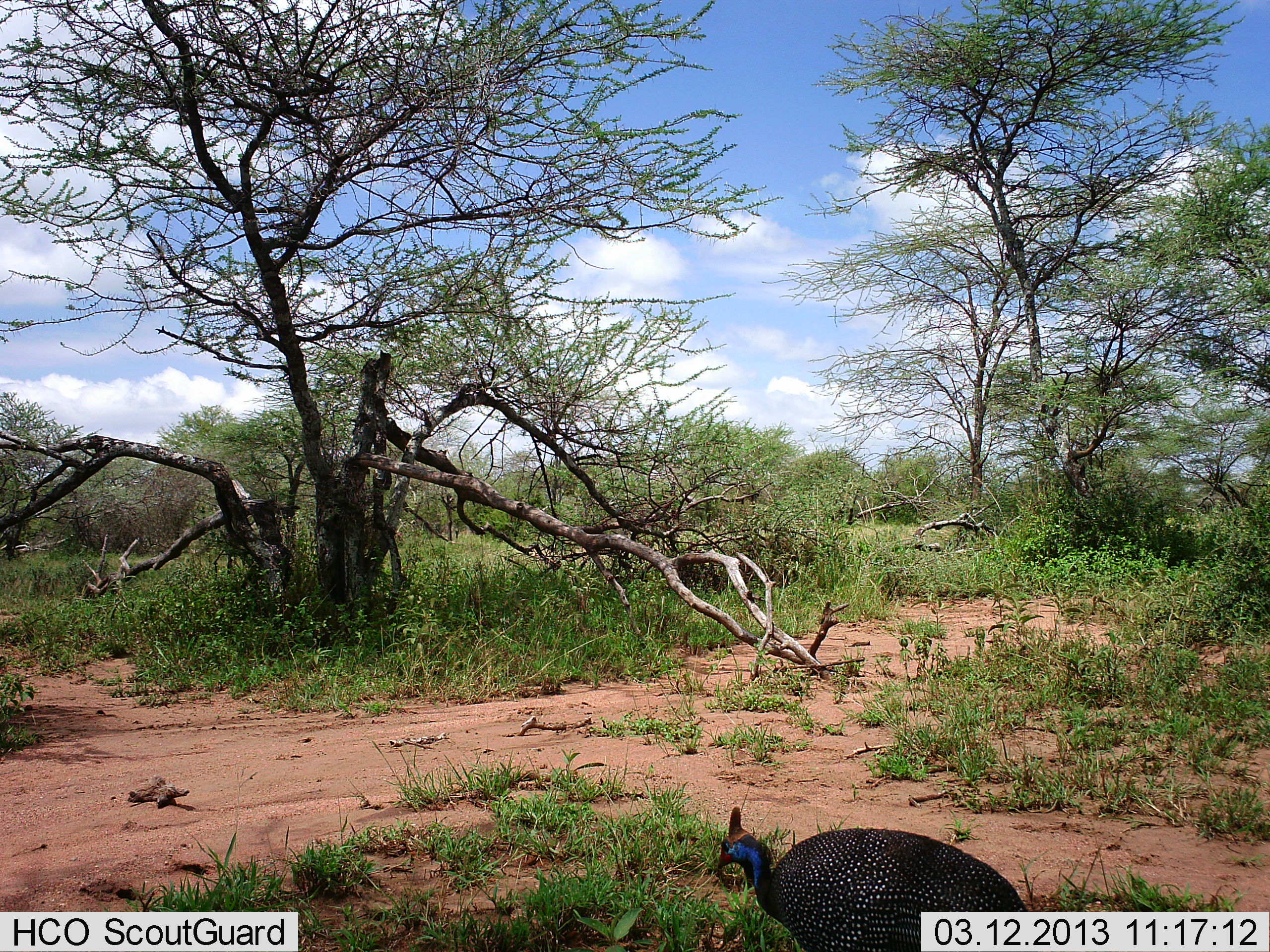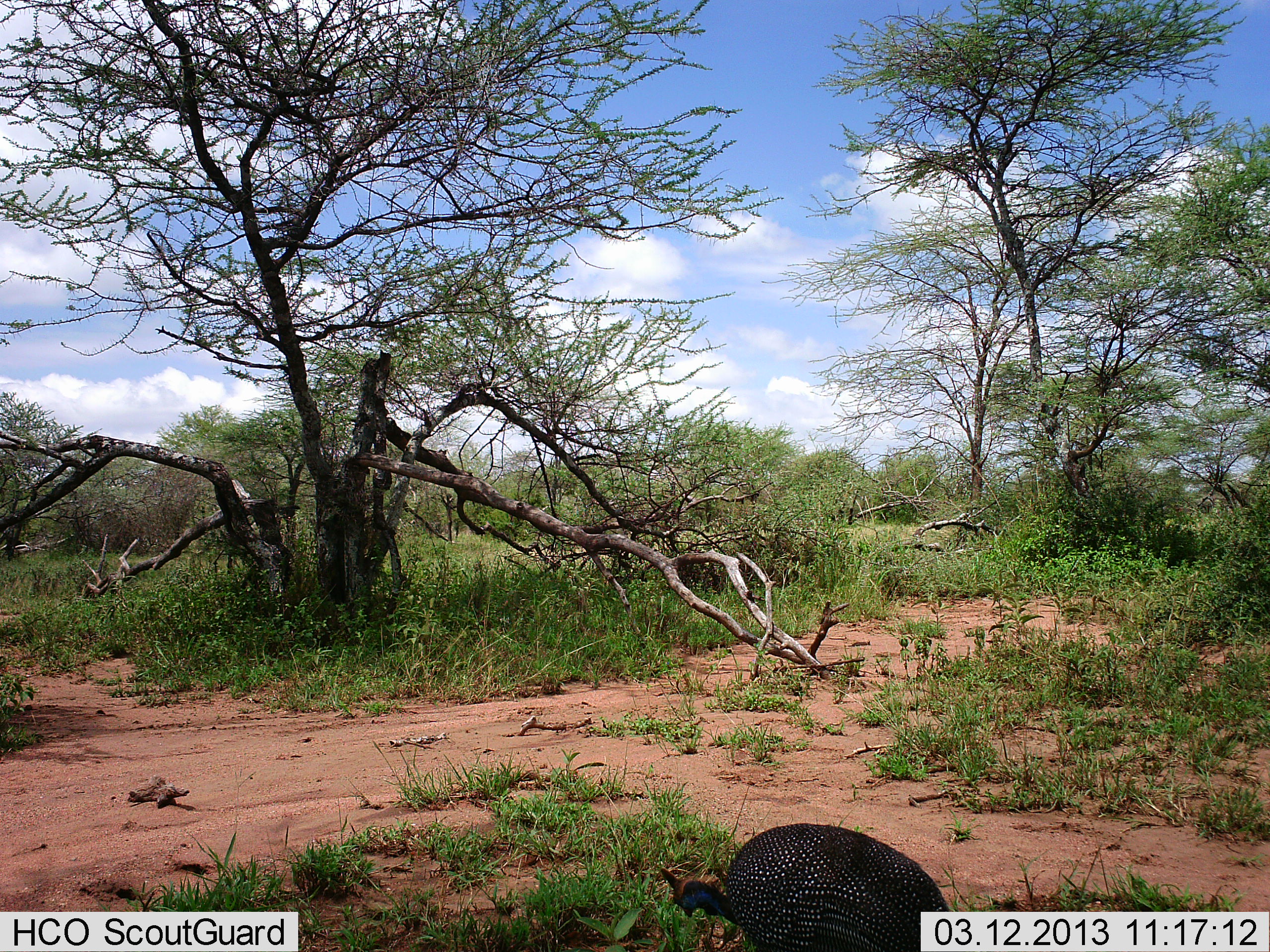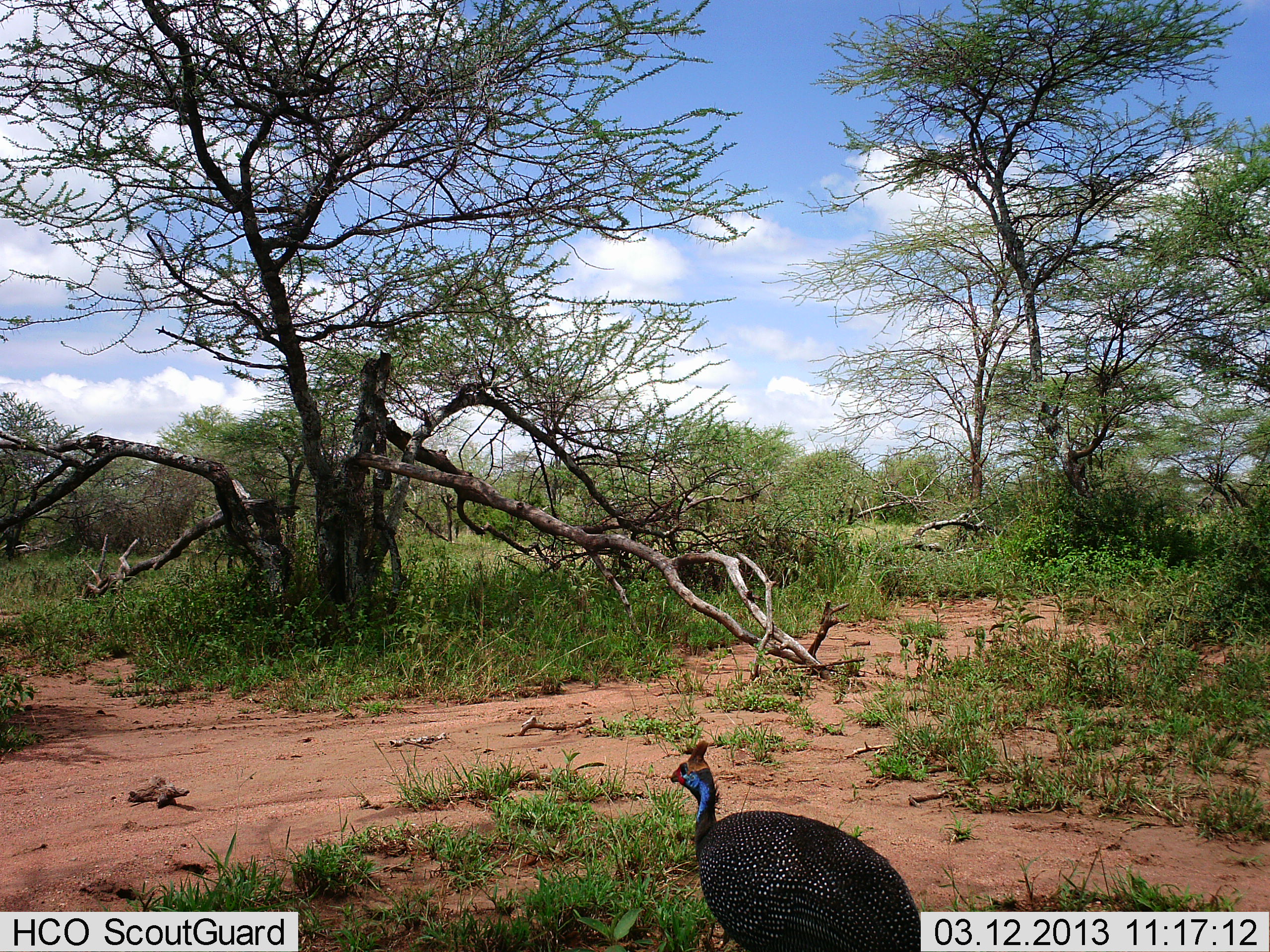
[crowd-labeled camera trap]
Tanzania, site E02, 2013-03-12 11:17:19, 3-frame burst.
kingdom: Animalia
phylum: Chordata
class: Aves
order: Galliformes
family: Numididae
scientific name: Numididae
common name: guinea fowl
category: guineafowl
Guineafowl (guinea fowl) (Numididae), count 1. Behavior (volunteer vote fractions): standing 27%, resting 0%, moving 31%, interacting 0%. Young present (vote fraction): 0%. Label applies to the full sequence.